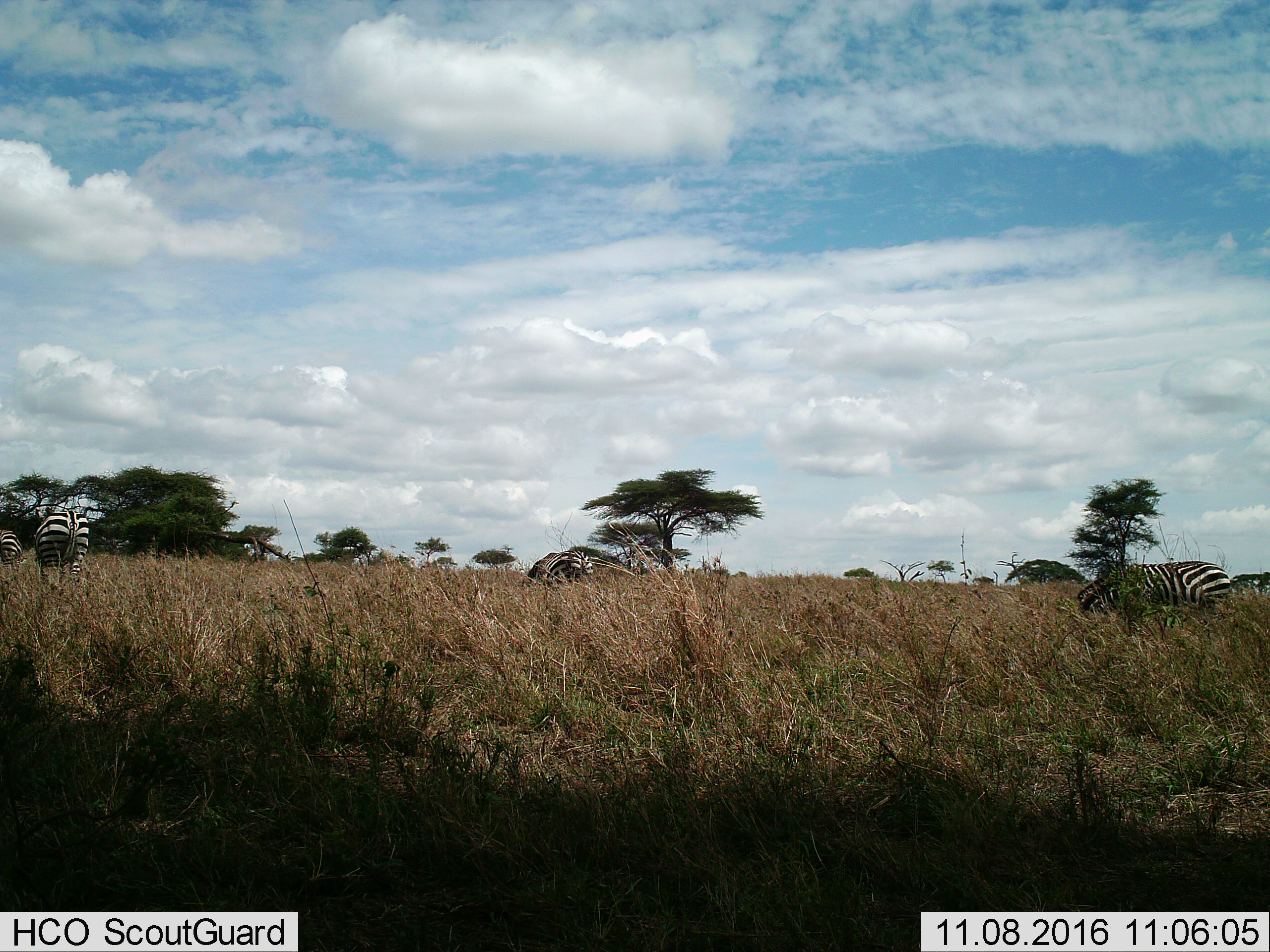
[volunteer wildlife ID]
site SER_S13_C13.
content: unidentified animal